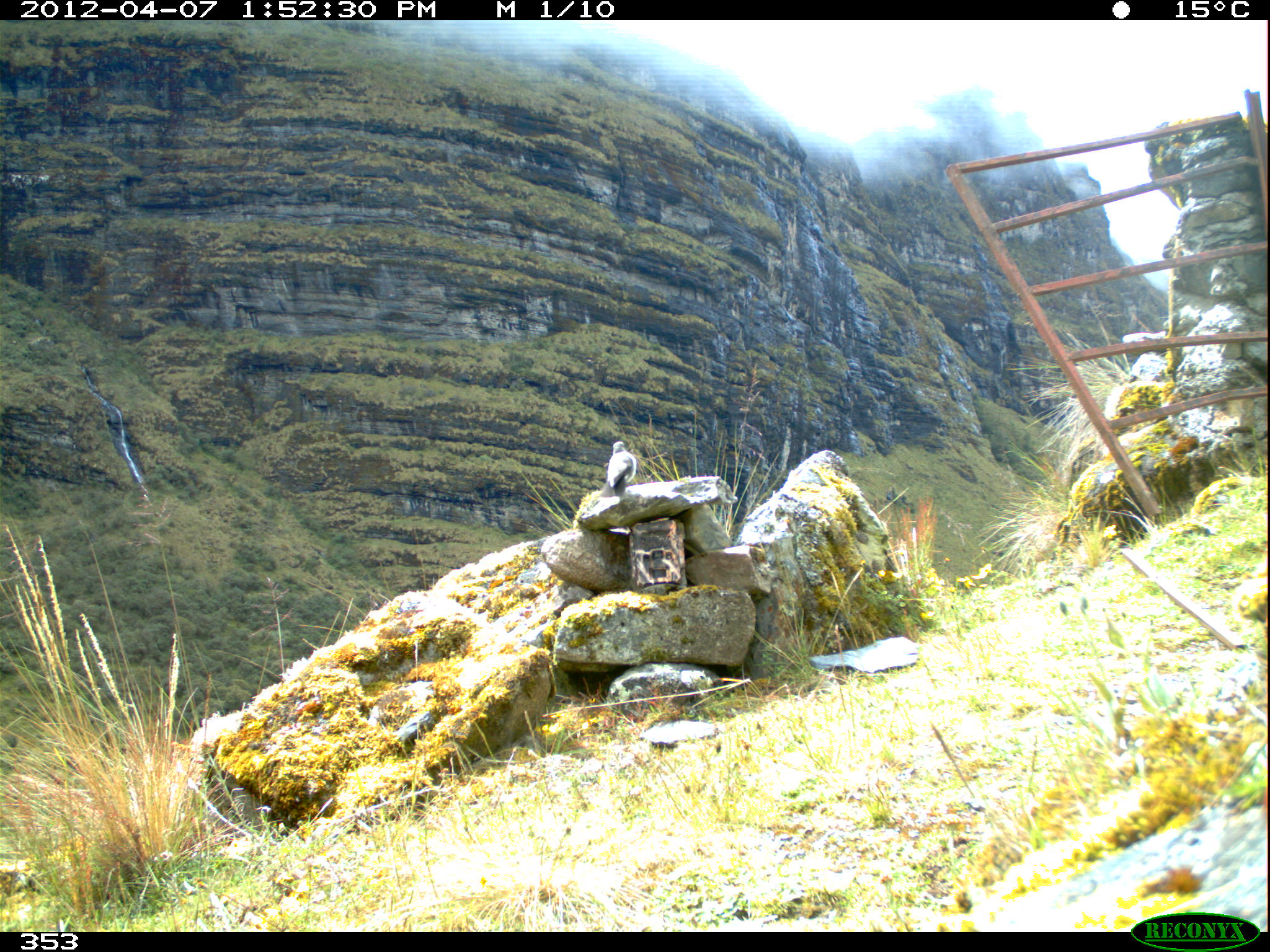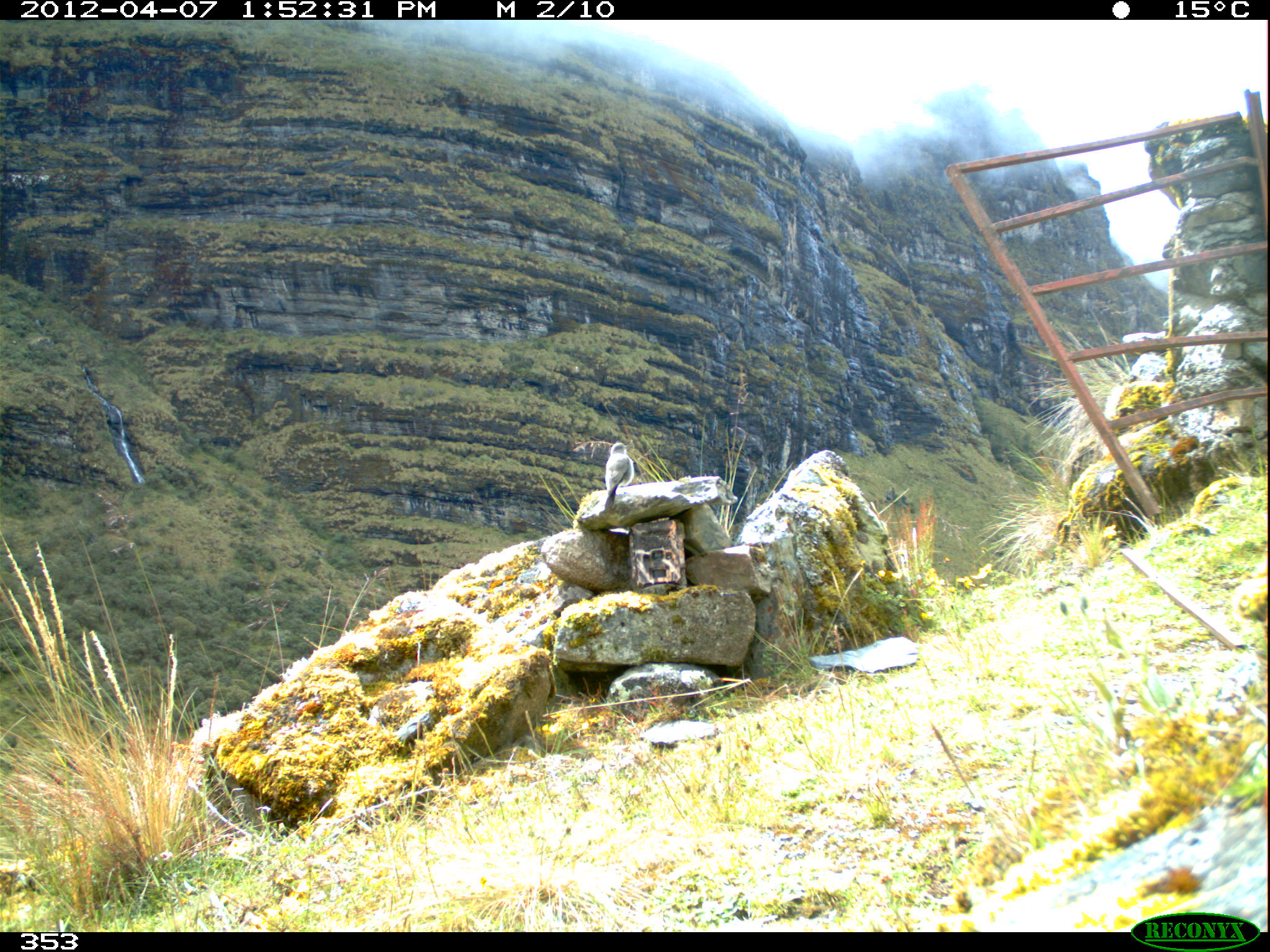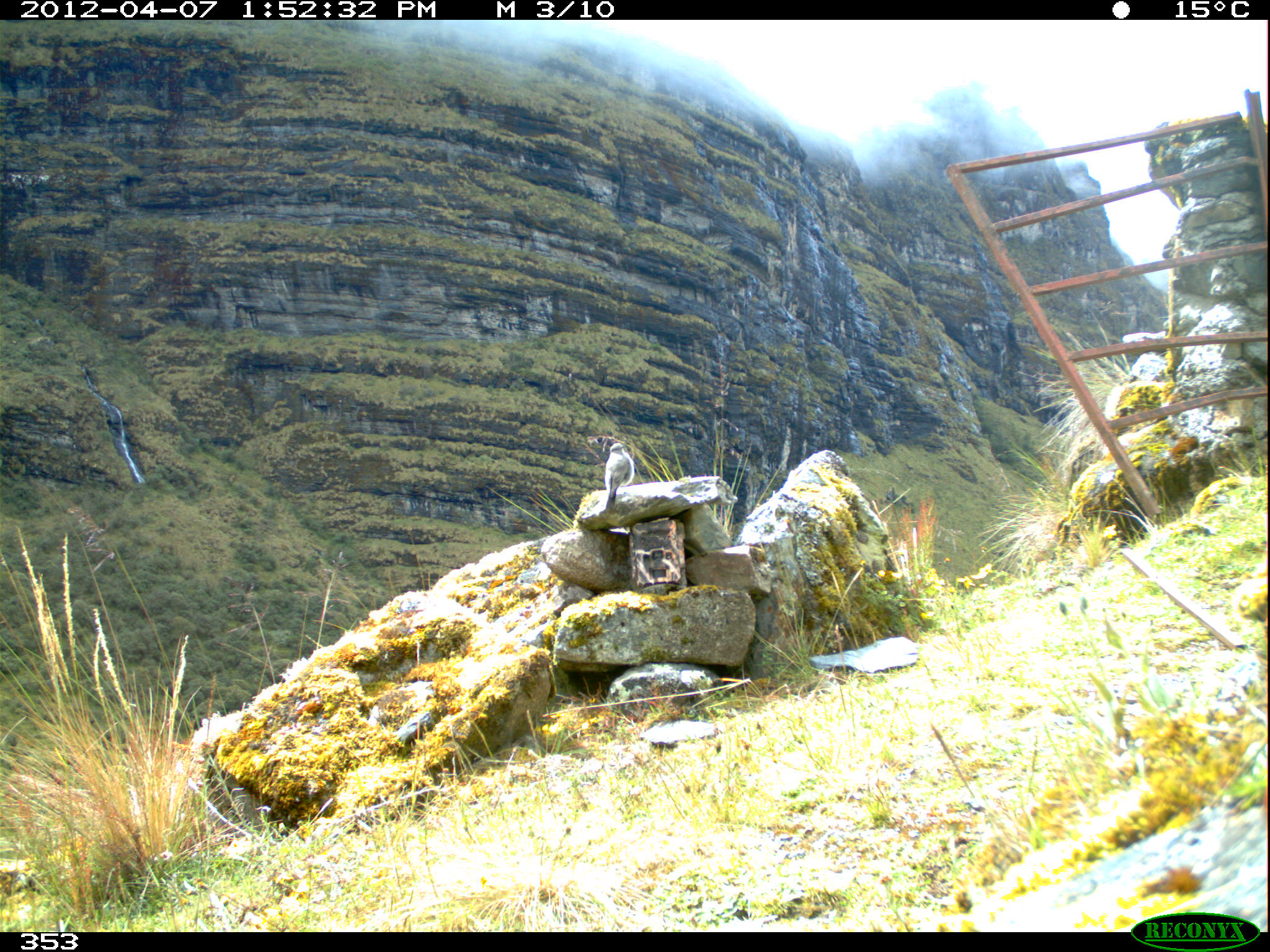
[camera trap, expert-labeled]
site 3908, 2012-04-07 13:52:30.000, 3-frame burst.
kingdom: Animalia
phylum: Chordata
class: Aves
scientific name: Aves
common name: bird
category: unknown bird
Unknown bird (bird) (Aves).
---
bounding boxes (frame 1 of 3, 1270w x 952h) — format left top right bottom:
unknown bird: 599 441 637 497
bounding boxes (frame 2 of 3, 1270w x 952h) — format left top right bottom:
unknown bird: 604 442 634 511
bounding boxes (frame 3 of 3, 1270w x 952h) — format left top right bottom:
unknown bird: 604 442 634 512